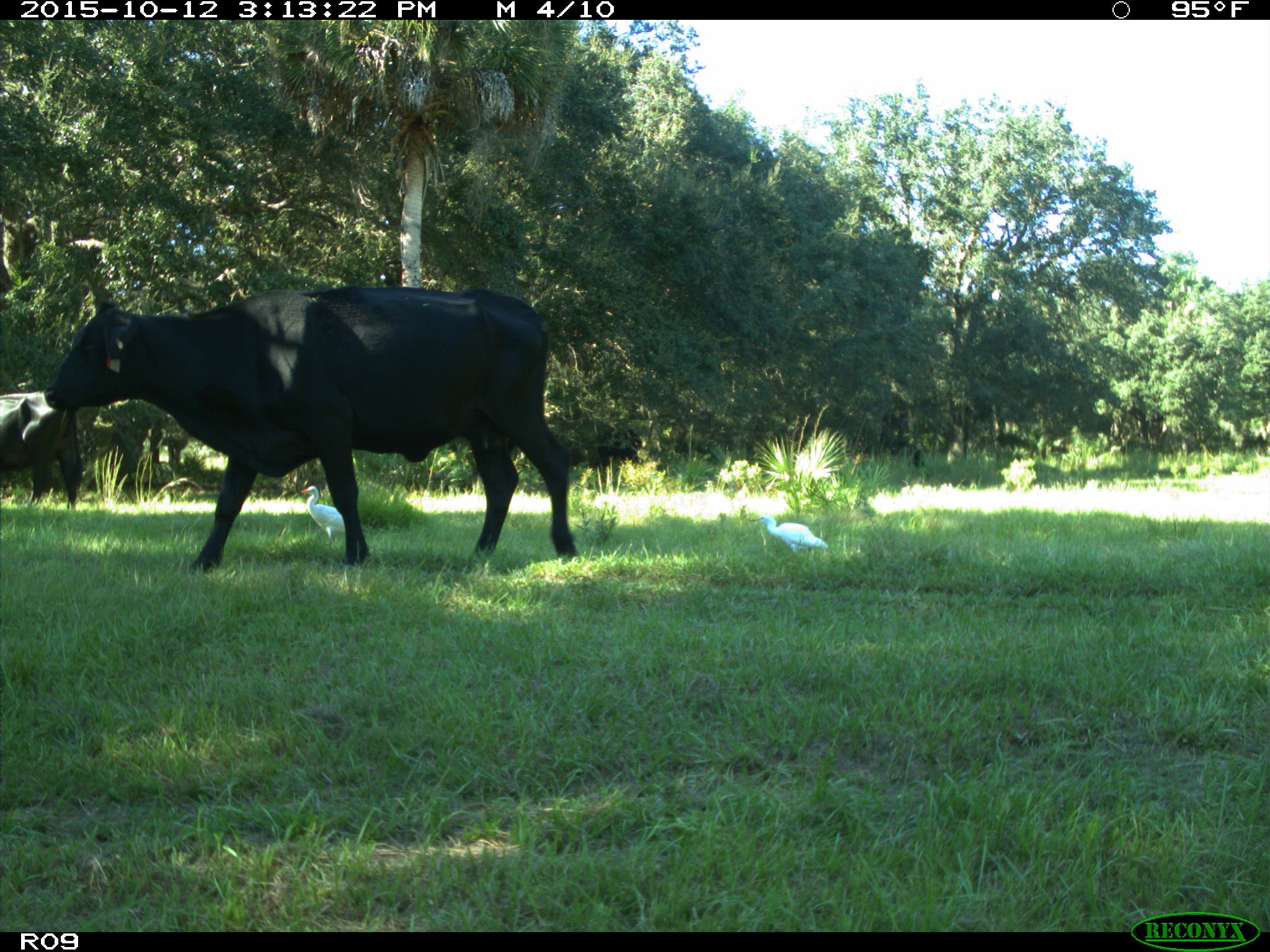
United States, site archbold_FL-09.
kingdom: Animalia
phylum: Chordata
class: Mammalia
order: Artiodactyla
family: Bovidae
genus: Bos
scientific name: Bos taurus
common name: domestic cow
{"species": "Bos taurus (domestic cow)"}